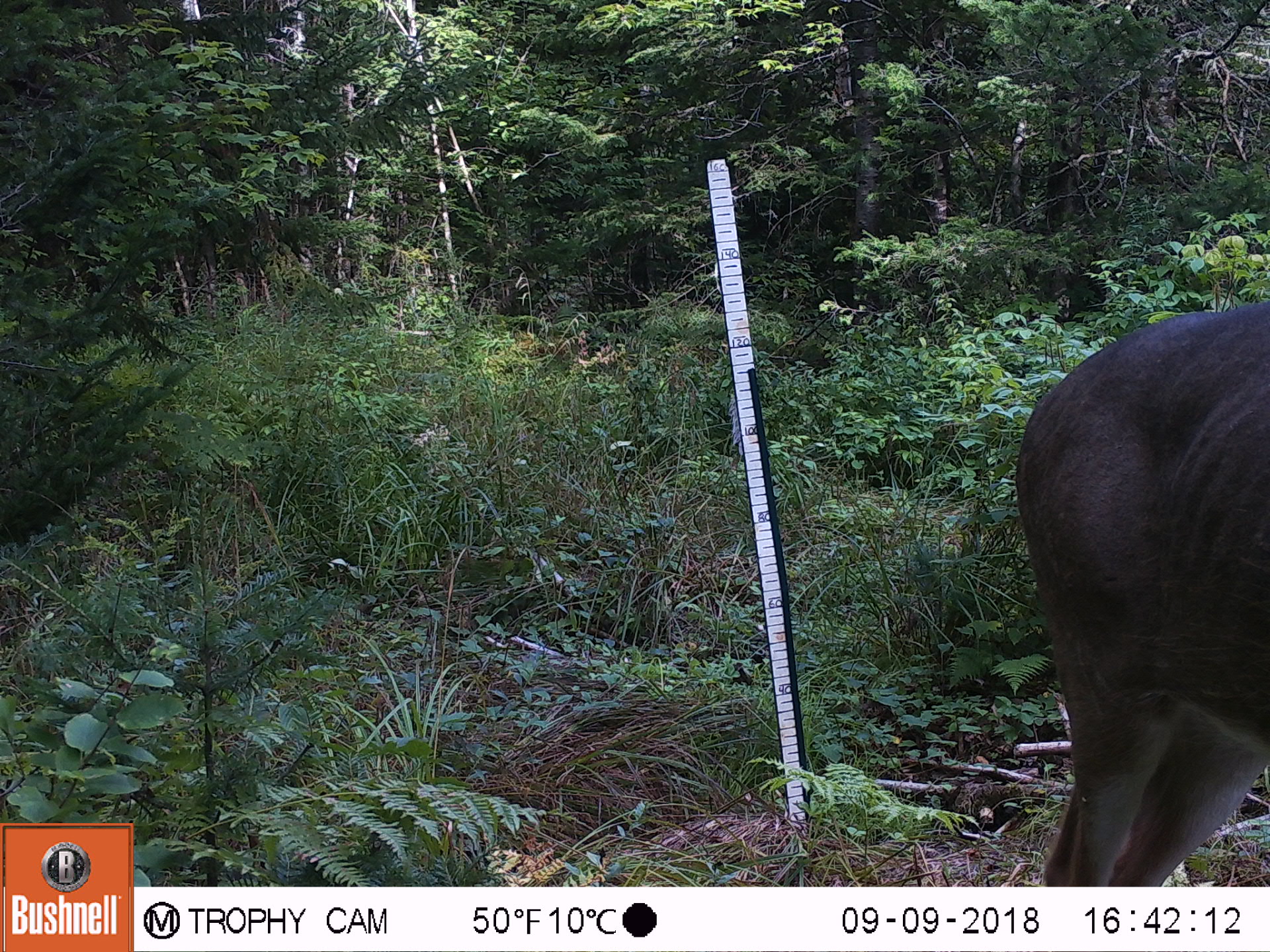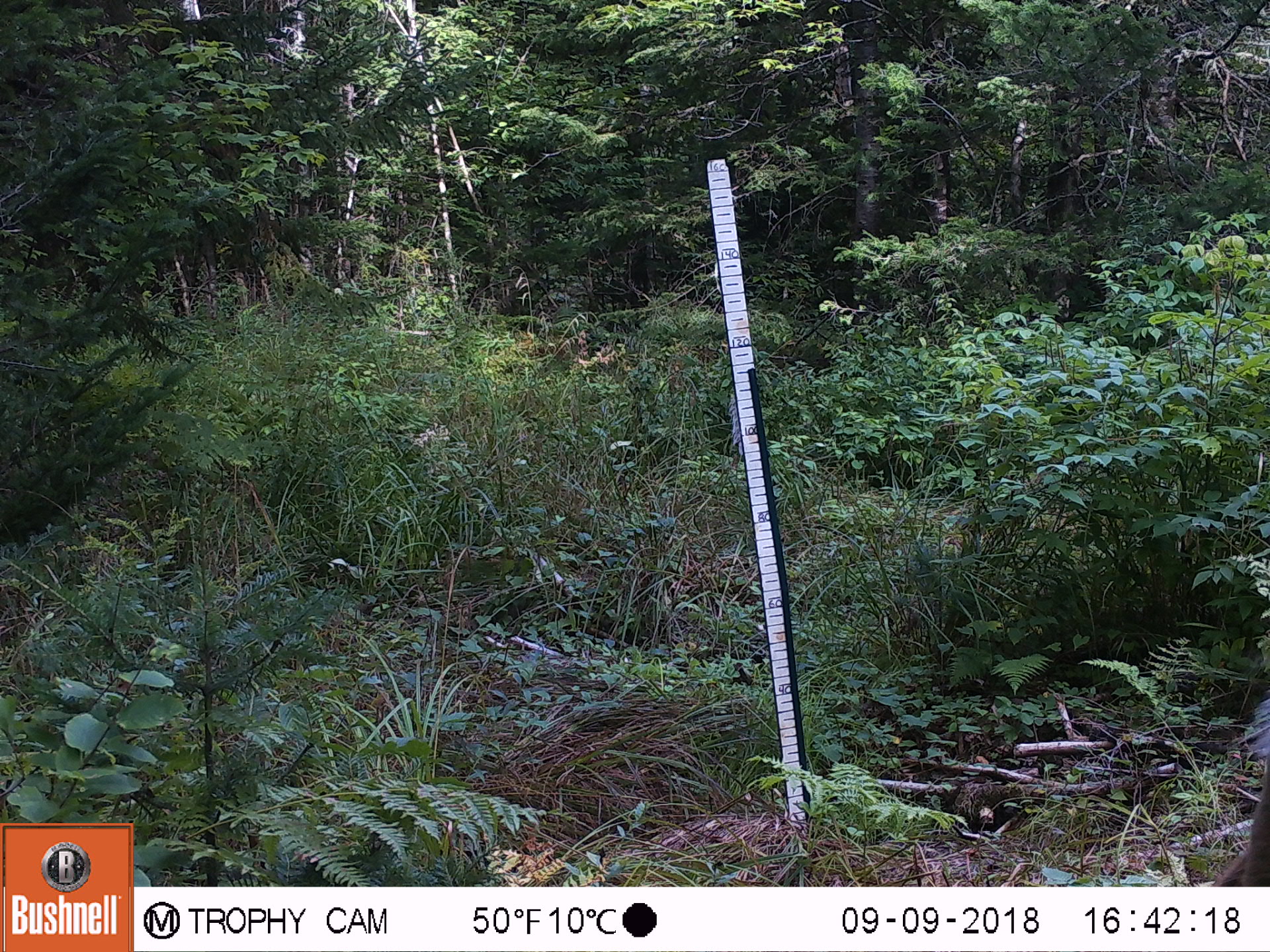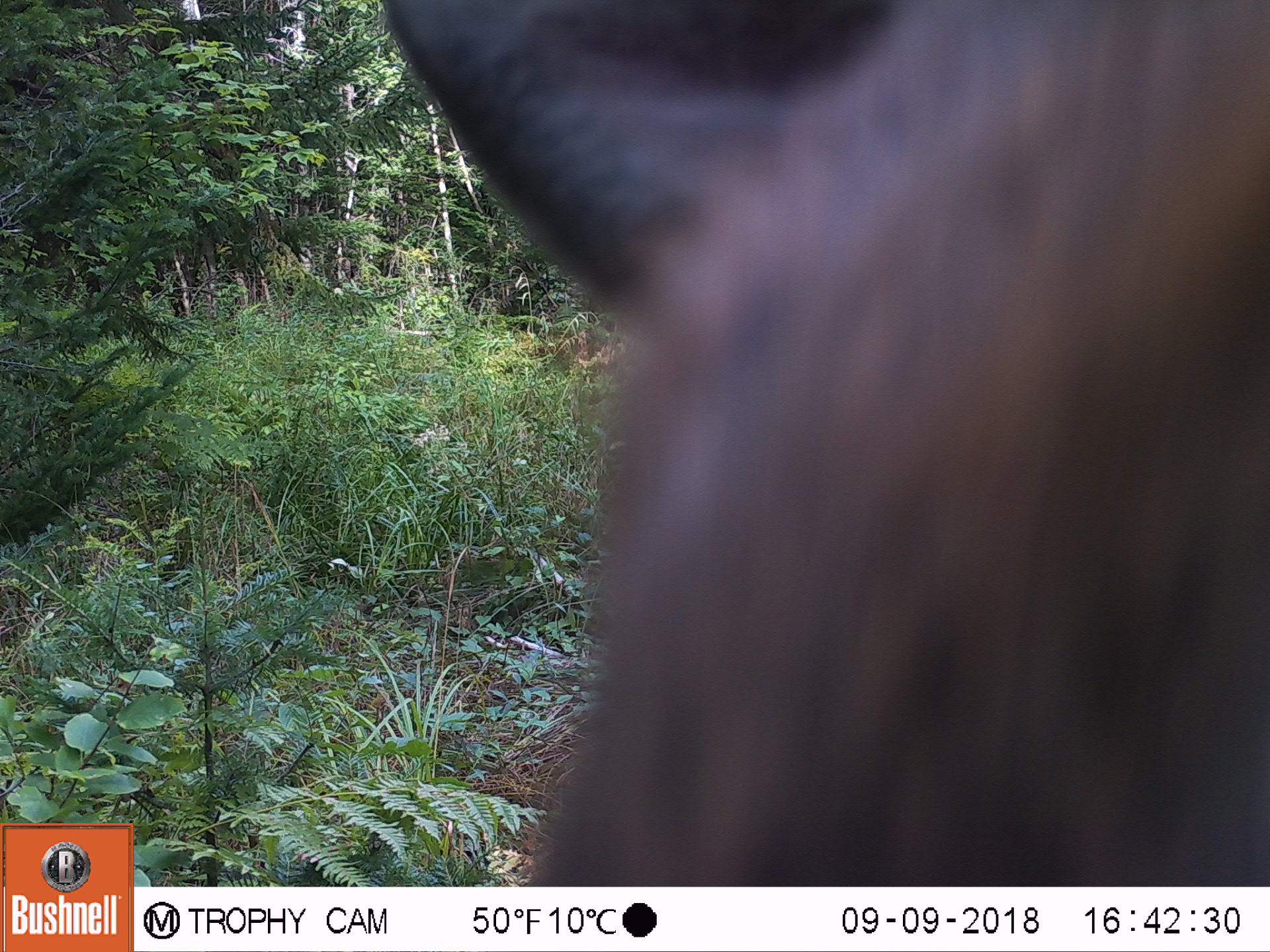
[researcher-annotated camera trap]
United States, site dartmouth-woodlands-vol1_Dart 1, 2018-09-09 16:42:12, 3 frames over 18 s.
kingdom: Animalia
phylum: Chordata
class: Mammalia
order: Artiodactyla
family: Cervidae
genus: Odocoileus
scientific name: Odocoileus virginianus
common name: white-tailed deer